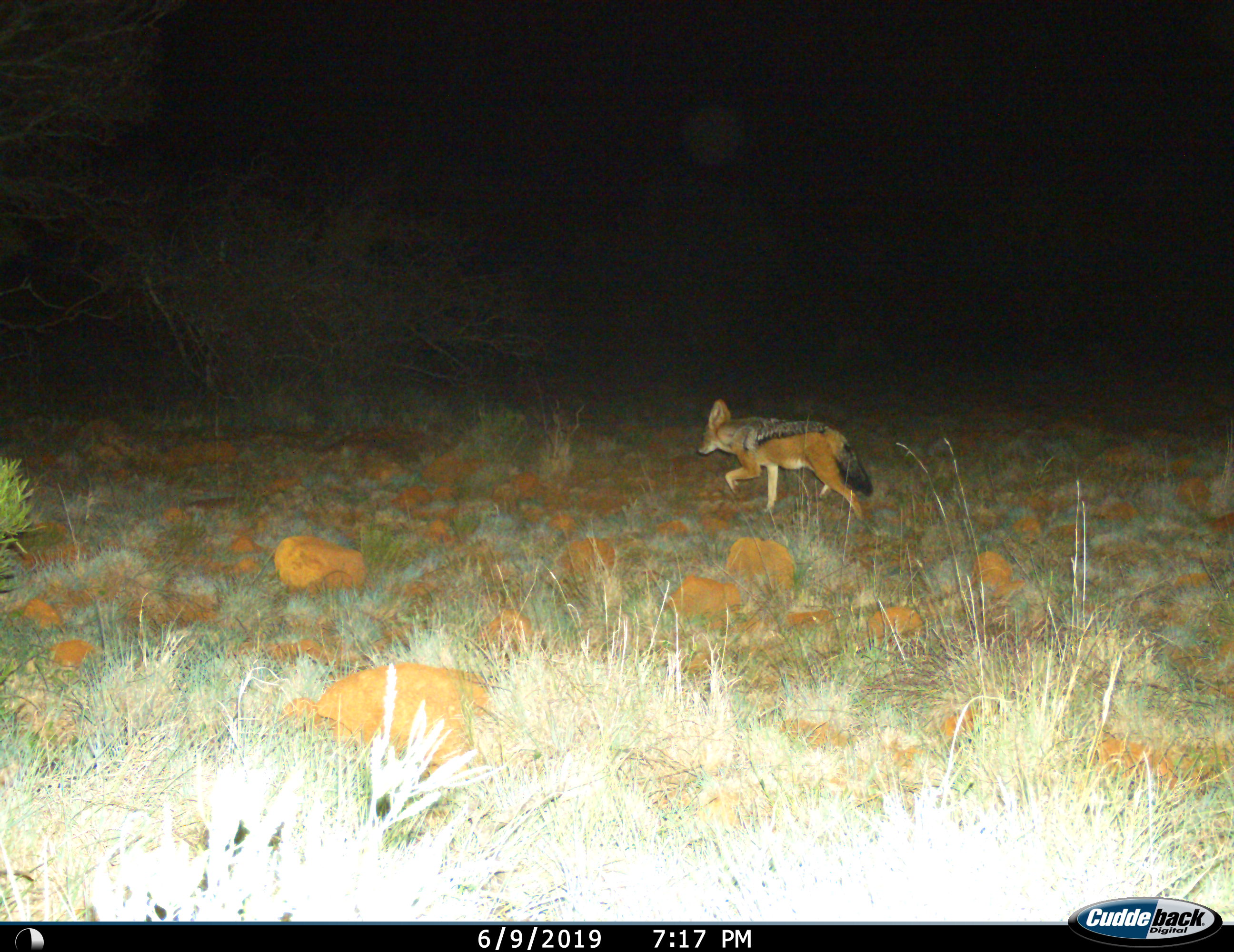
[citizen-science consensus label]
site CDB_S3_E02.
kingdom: Animalia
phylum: Chordata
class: Mammalia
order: Carnivora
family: Canidae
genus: Lupulella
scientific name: Lupulella mesomelas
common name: black-backed jackal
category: jackalblackbacked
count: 1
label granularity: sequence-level